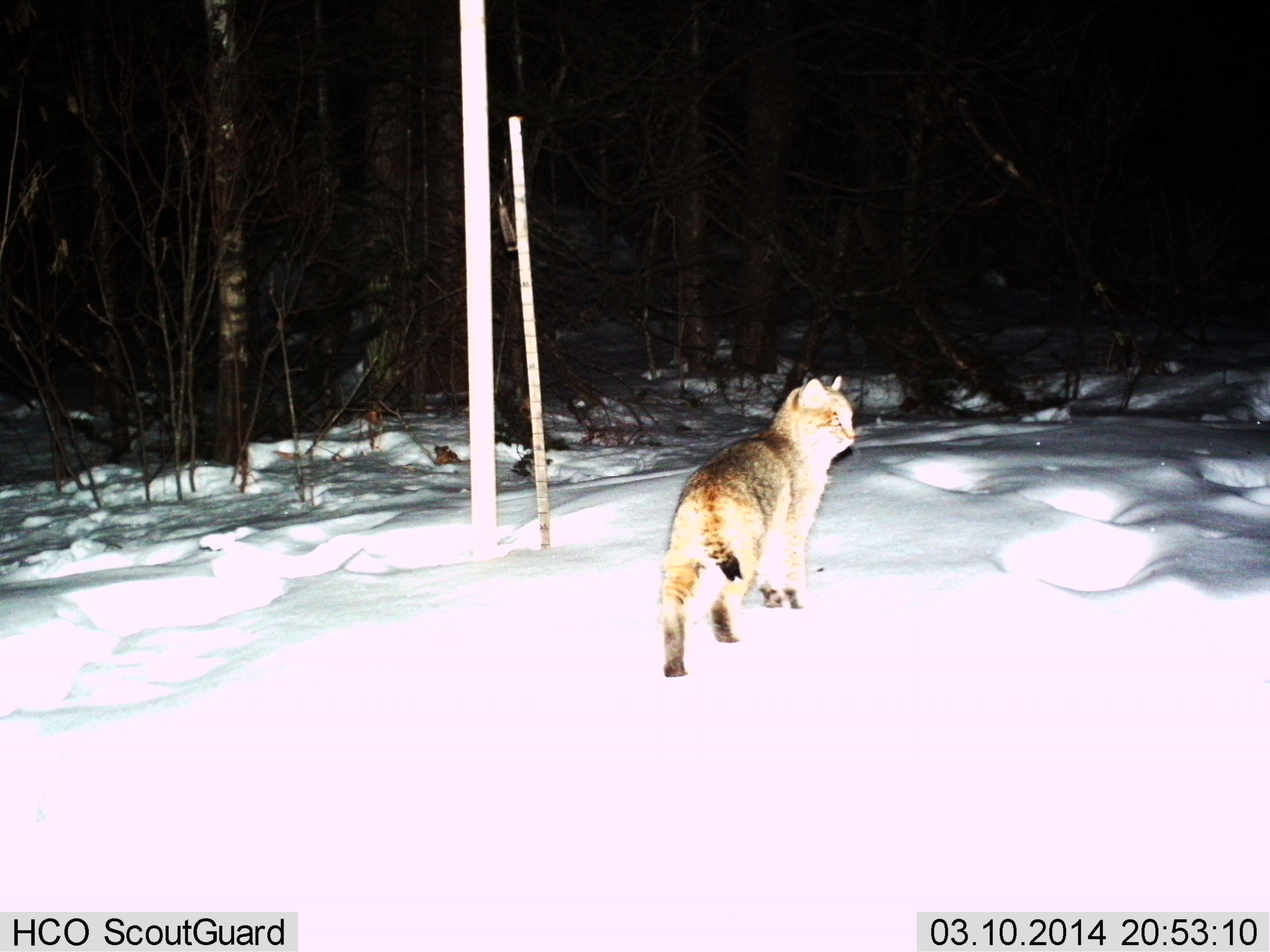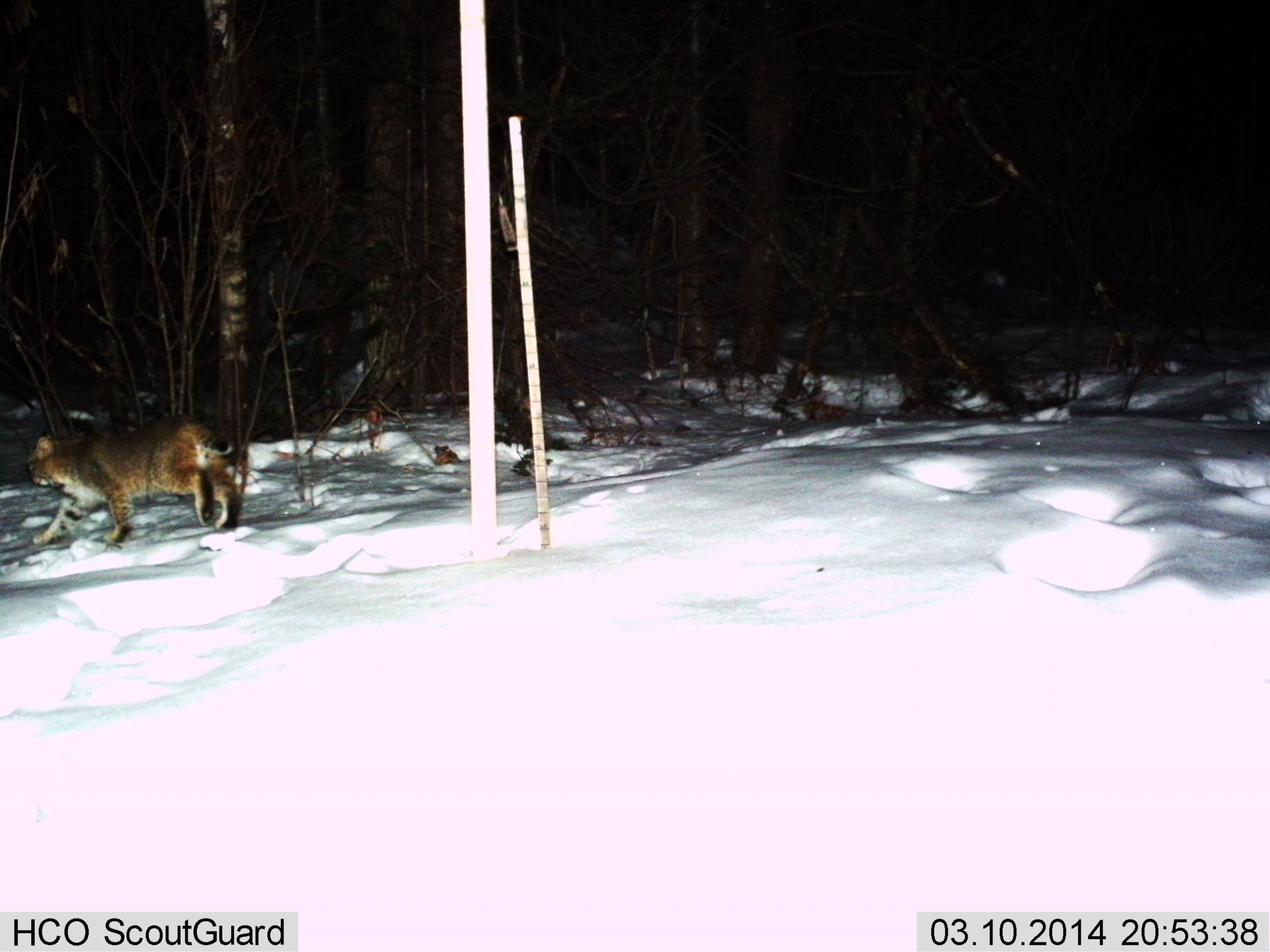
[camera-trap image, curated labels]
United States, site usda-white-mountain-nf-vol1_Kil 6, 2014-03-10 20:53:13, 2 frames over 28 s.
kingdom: Animalia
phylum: Chordata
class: Mammalia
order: Carnivora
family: Felidae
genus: Lynx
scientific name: Lynx rufus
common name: bobcat